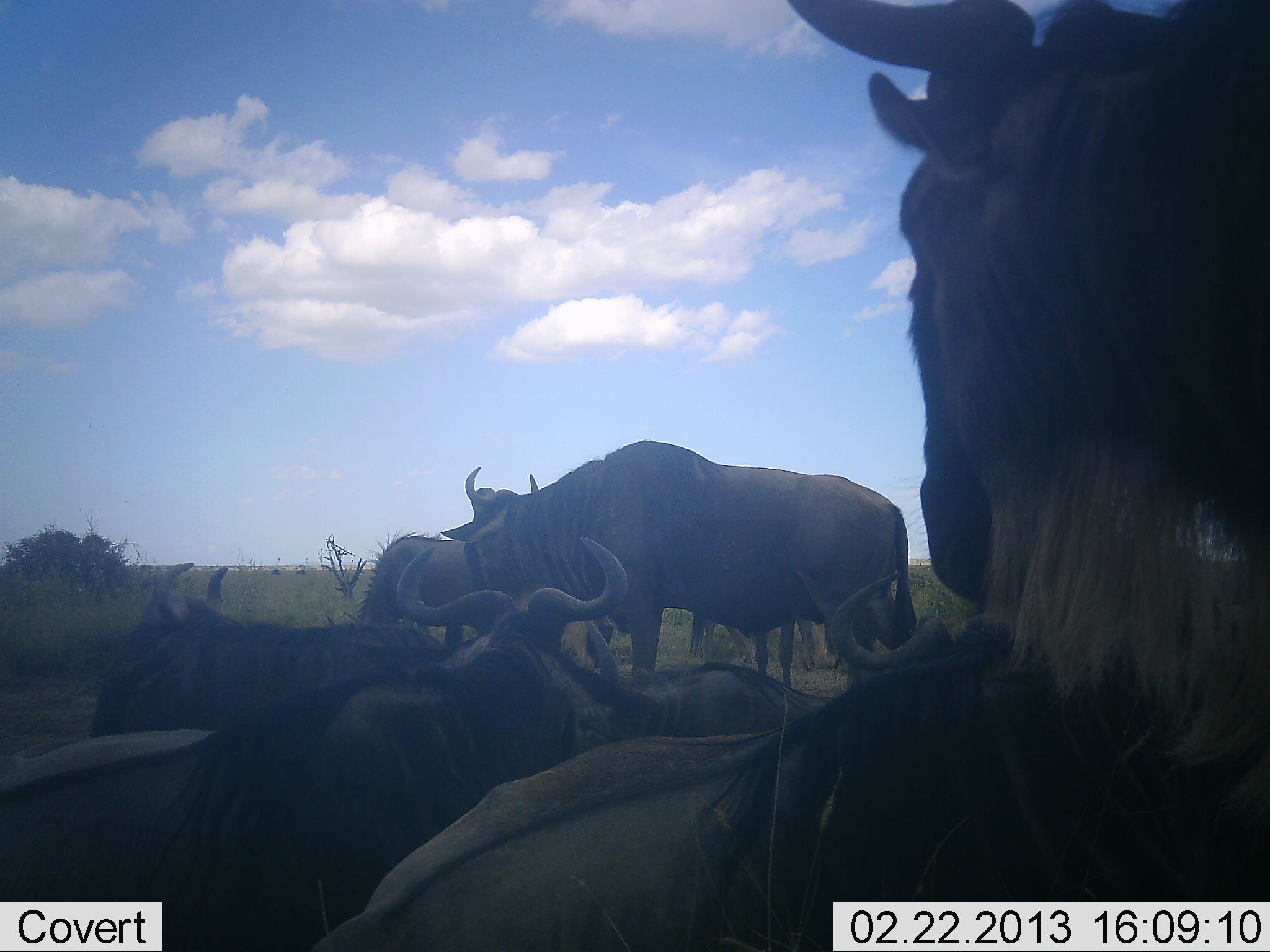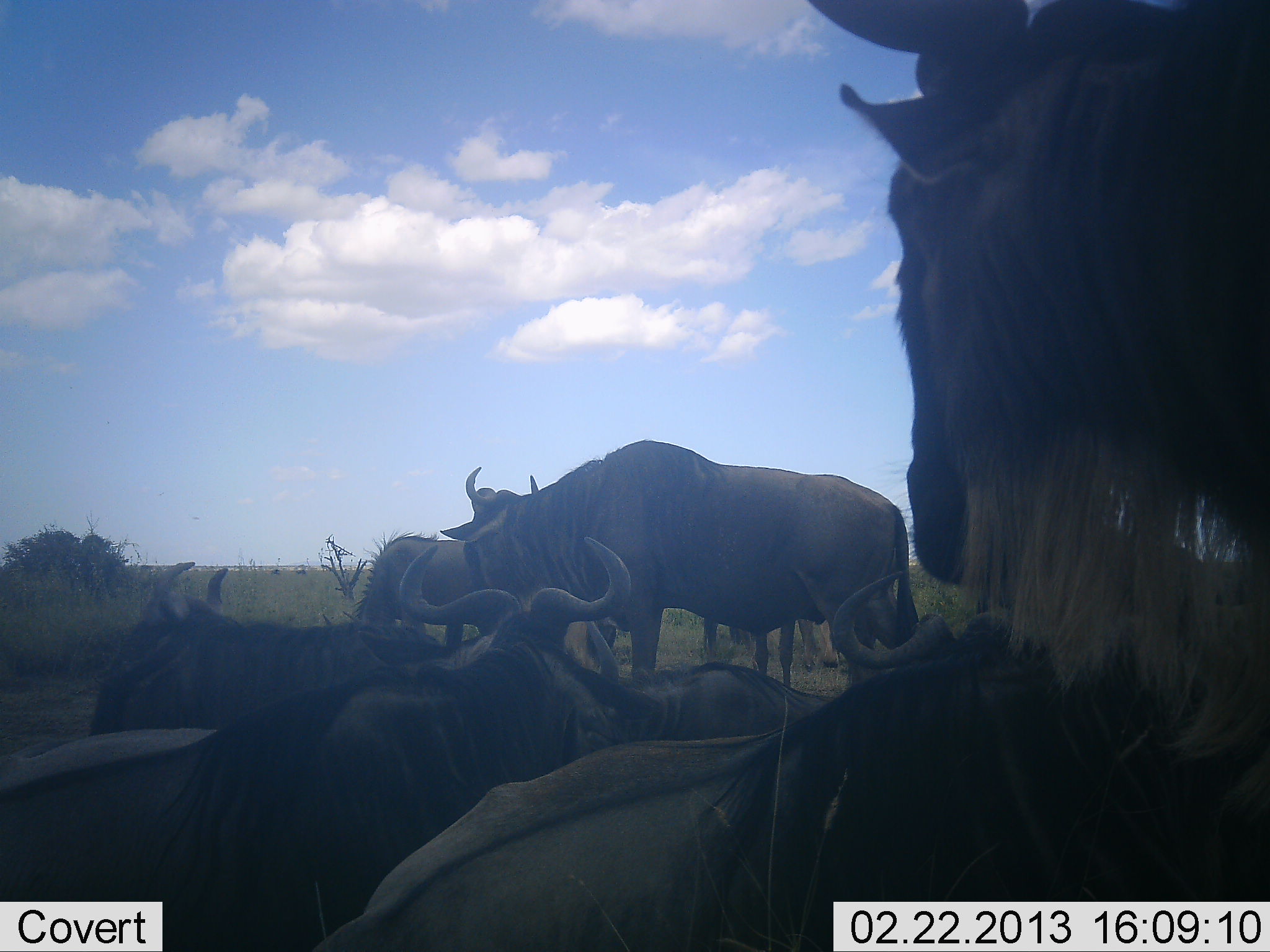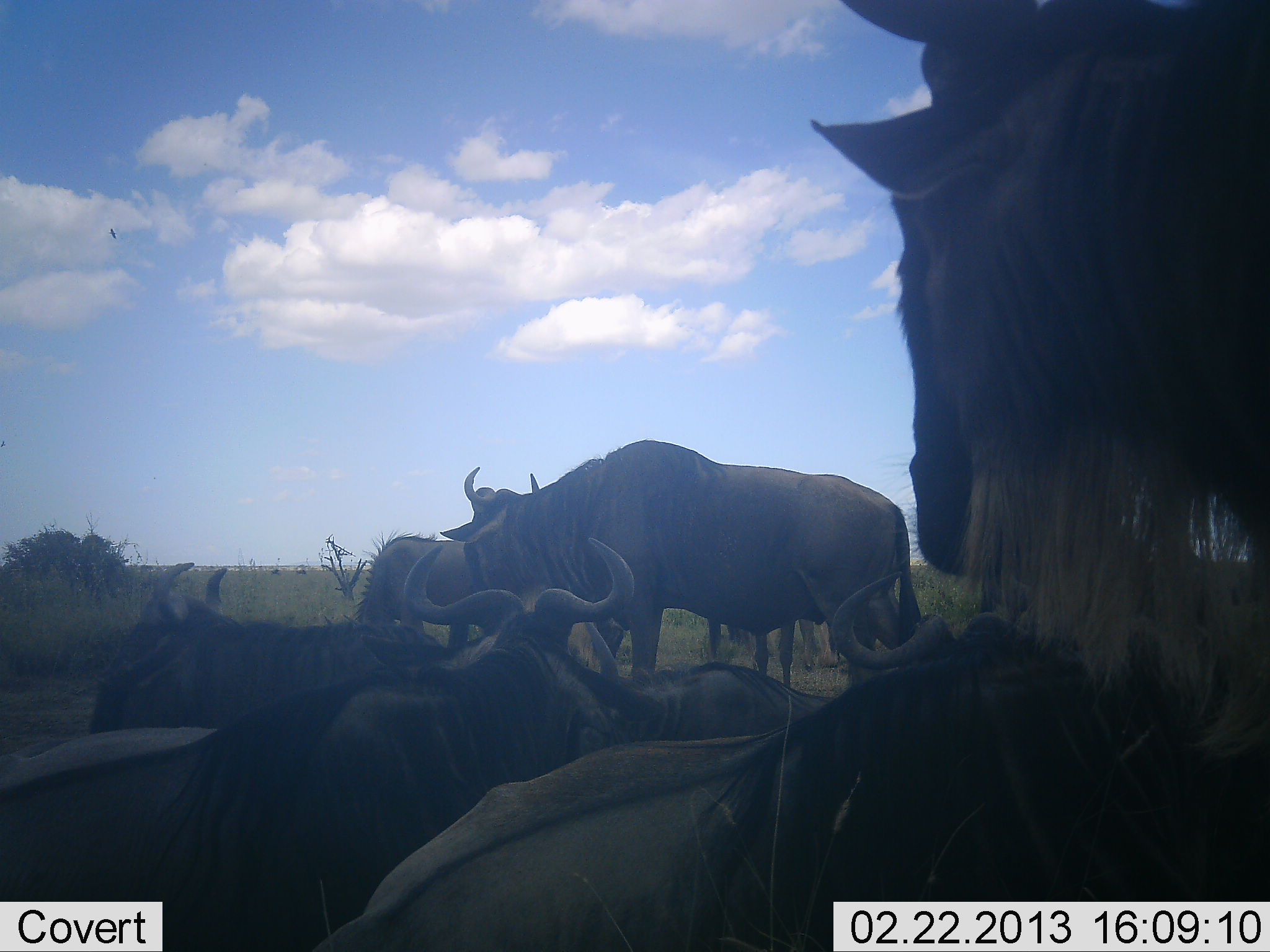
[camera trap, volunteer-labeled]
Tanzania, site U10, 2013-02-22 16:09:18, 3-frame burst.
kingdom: Animalia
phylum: Chordata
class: Mammalia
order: Artiodactyla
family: Bovidae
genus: Connochaetes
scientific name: Connochaetes taurinus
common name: blue wildebeest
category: wildebeest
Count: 7.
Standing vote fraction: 71%.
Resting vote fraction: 97%.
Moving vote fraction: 11%.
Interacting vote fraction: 9%.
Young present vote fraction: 0%.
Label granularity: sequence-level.